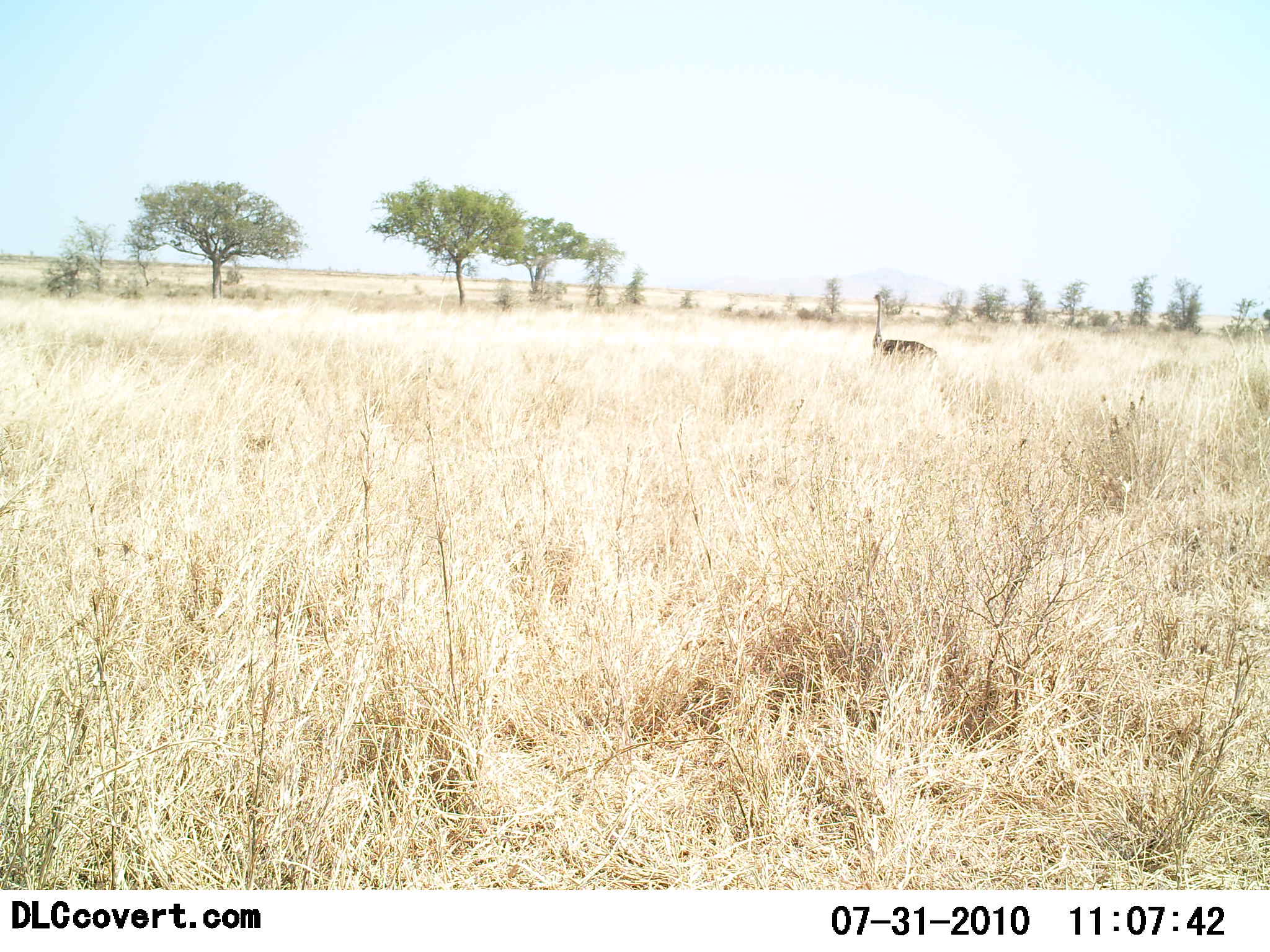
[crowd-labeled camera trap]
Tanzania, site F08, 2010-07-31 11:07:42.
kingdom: Animalia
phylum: Chordata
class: Aves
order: Struthioniformes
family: Struthionidae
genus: Struthio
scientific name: Struthio camelus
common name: ostrich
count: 1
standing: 86%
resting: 7%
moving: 7%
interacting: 0%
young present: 0%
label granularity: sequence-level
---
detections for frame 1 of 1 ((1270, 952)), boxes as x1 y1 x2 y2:
animal: 871 293 942 365